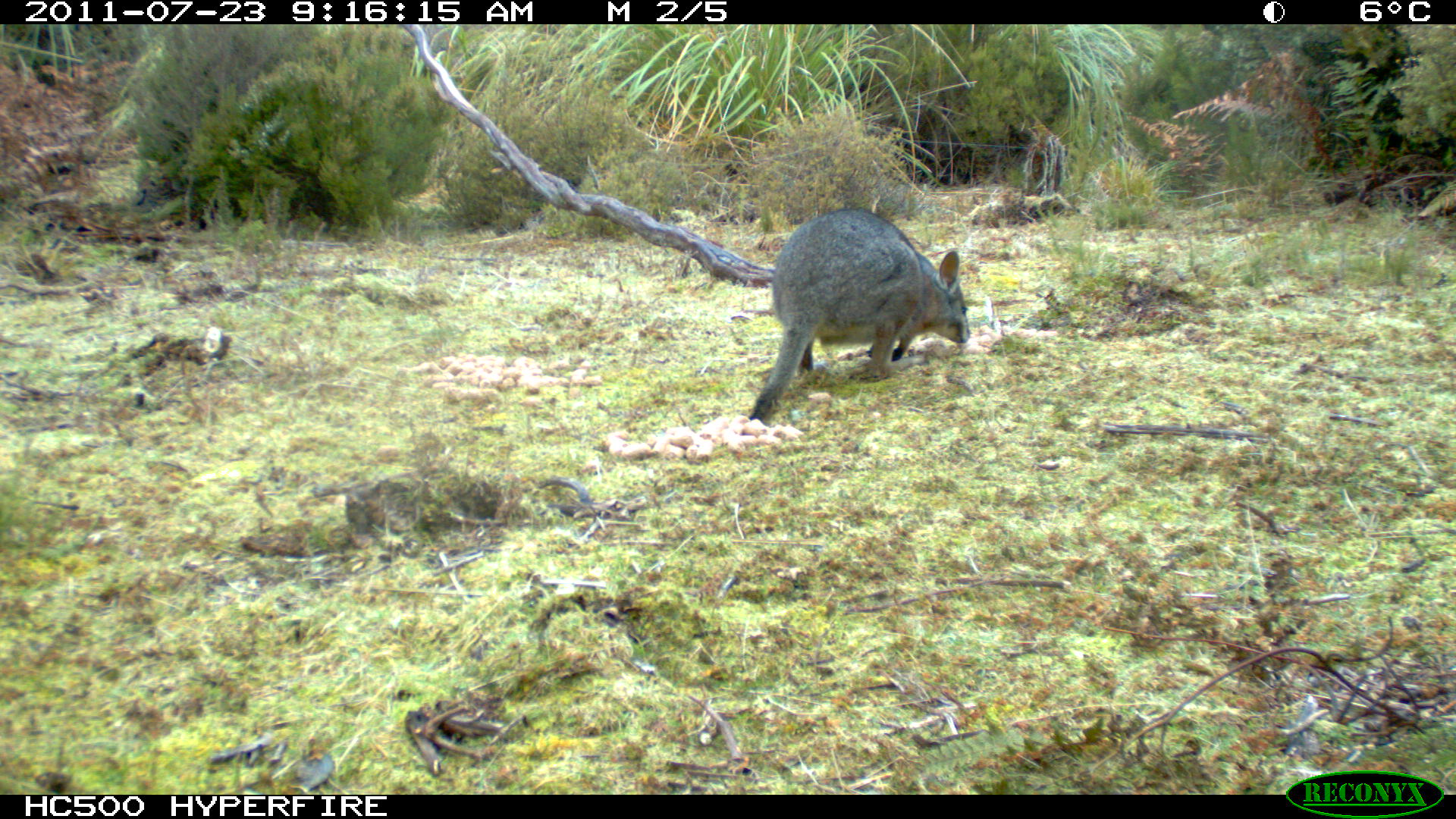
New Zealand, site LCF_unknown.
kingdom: Animalia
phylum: Chordata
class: Mammalia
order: Diprotodontia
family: Macropodidae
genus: Notamacropus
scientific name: Notamacropus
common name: wallaby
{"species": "wallaby (Notamacropus)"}